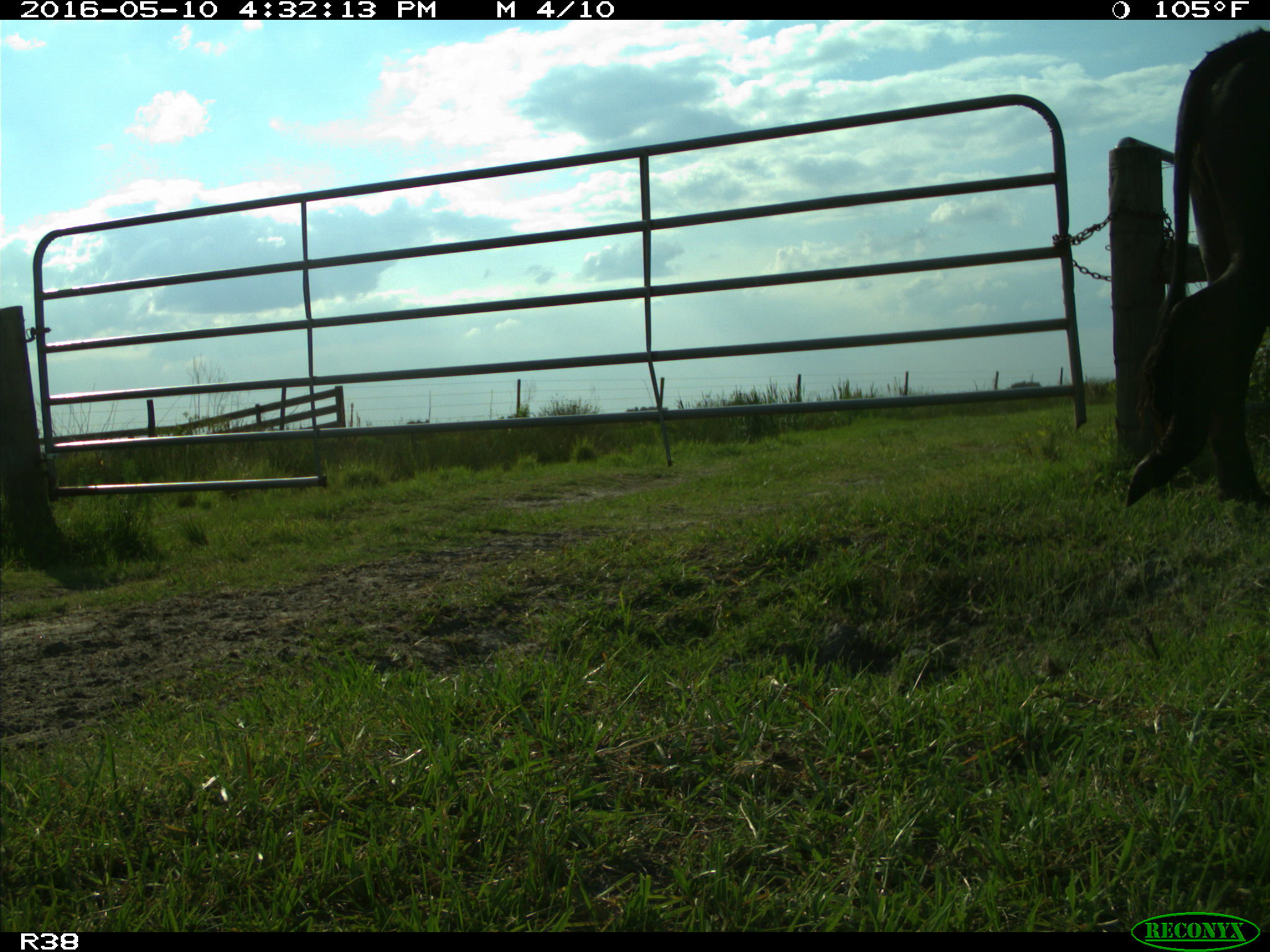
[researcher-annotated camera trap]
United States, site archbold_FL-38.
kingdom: Animalia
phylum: Chordata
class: Mammalia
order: Artiodactyla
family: Bovidae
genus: Bos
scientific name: Bos taurus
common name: domestic cow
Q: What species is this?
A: Bos taurus (domestic cow).